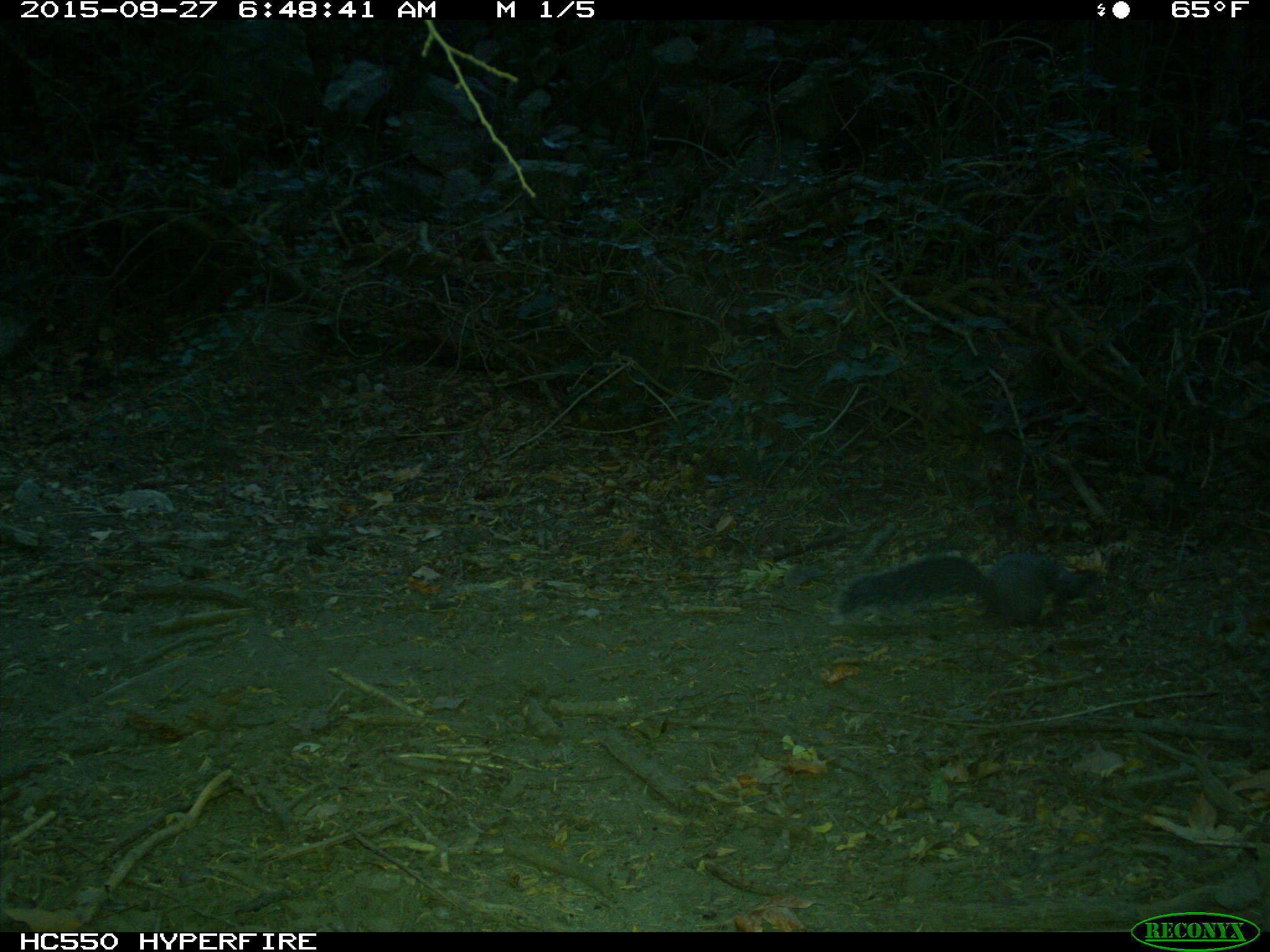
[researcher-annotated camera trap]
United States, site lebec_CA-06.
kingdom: Animalia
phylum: Chordata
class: Mammalia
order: Rodentia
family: Sciuridae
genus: Sciurus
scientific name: Sciurus carolinensis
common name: eastern gray squirrel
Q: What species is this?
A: Sciurus carolinensis (eastern gray squirrel).